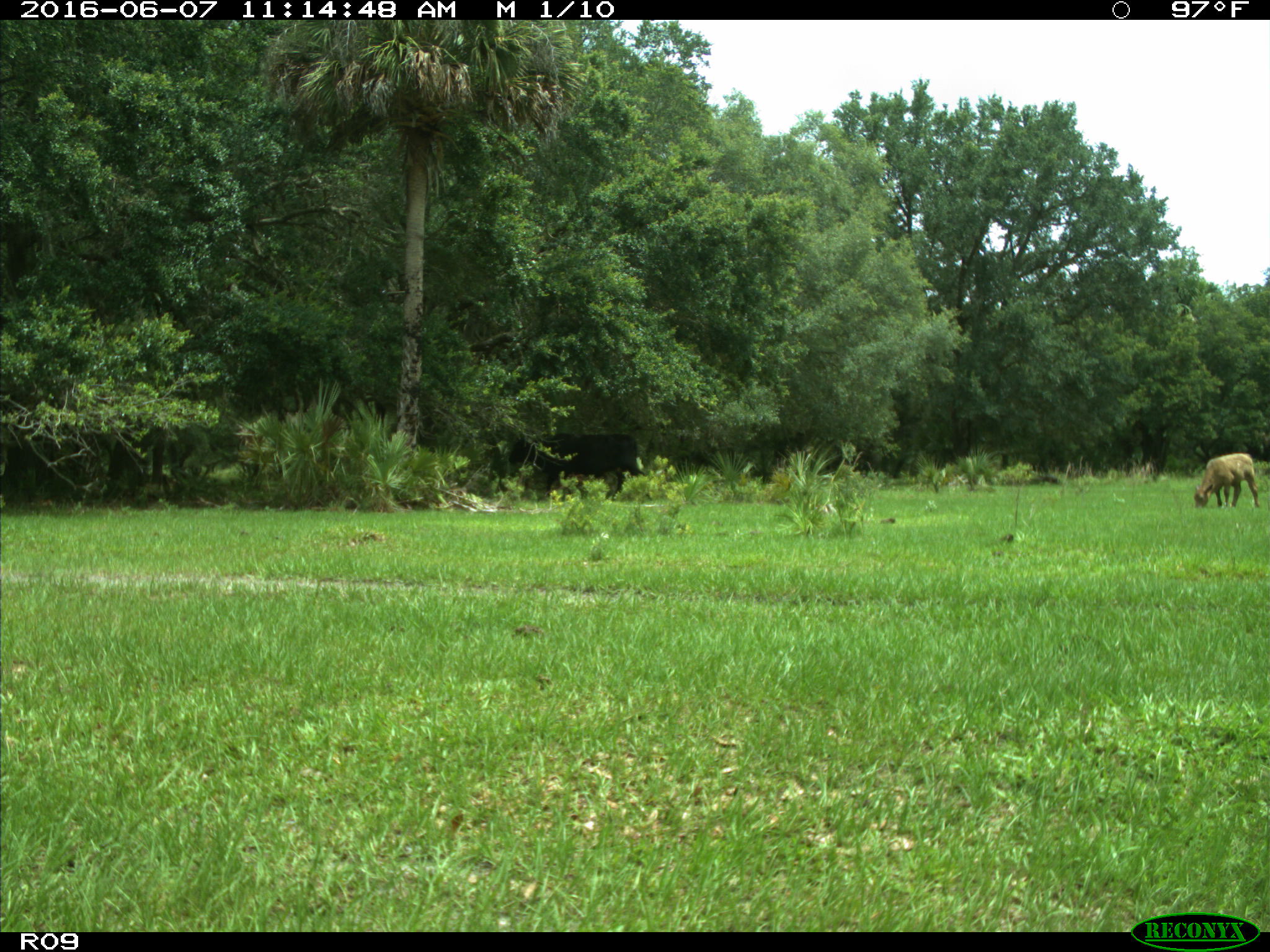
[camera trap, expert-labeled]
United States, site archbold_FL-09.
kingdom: Animalia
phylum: Chordata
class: Mammalia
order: Artiodactyla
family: Bovidae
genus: Bos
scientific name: Bos taurus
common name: domestic cow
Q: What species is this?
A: Bos taurus (domestic cow).